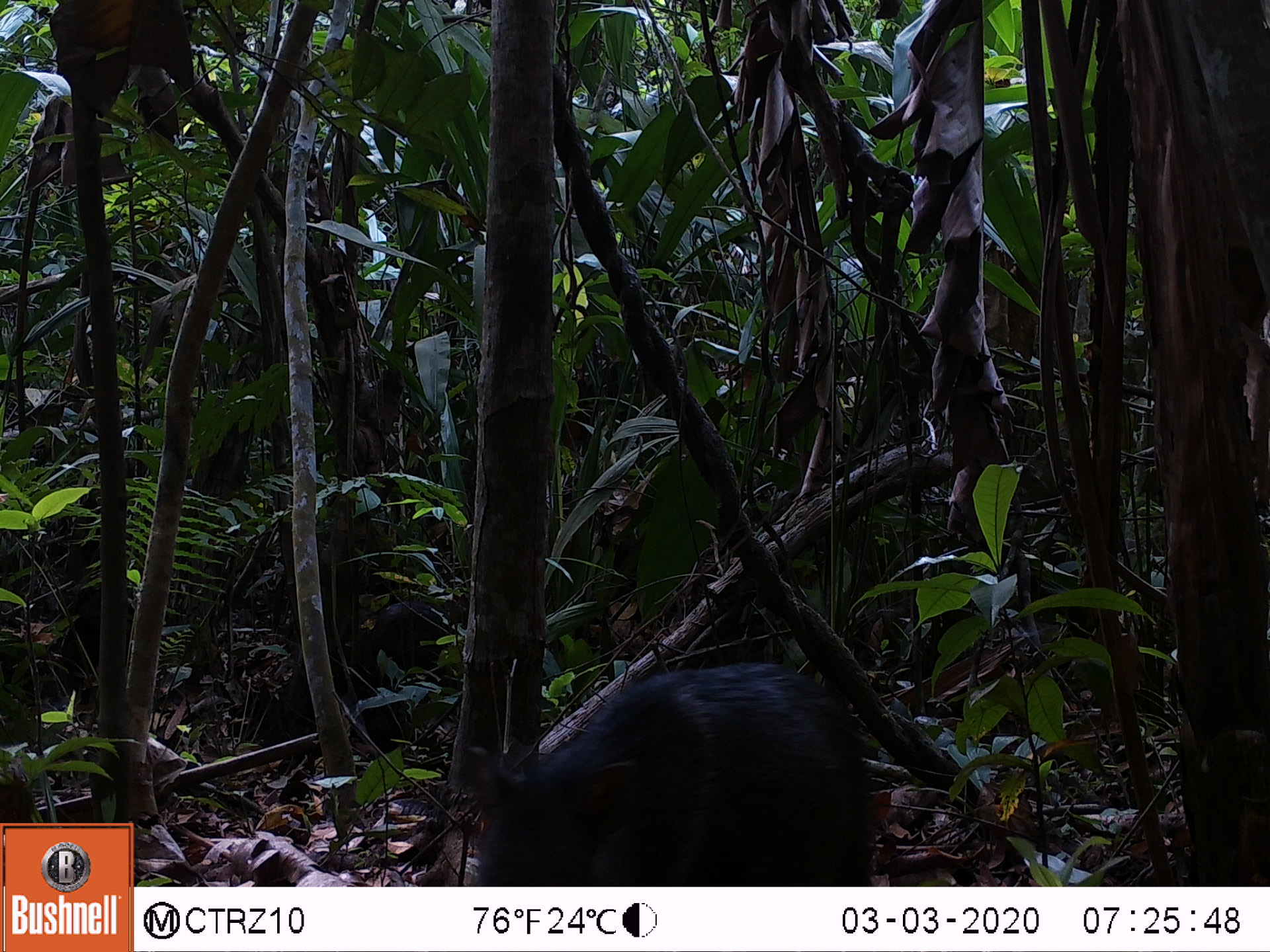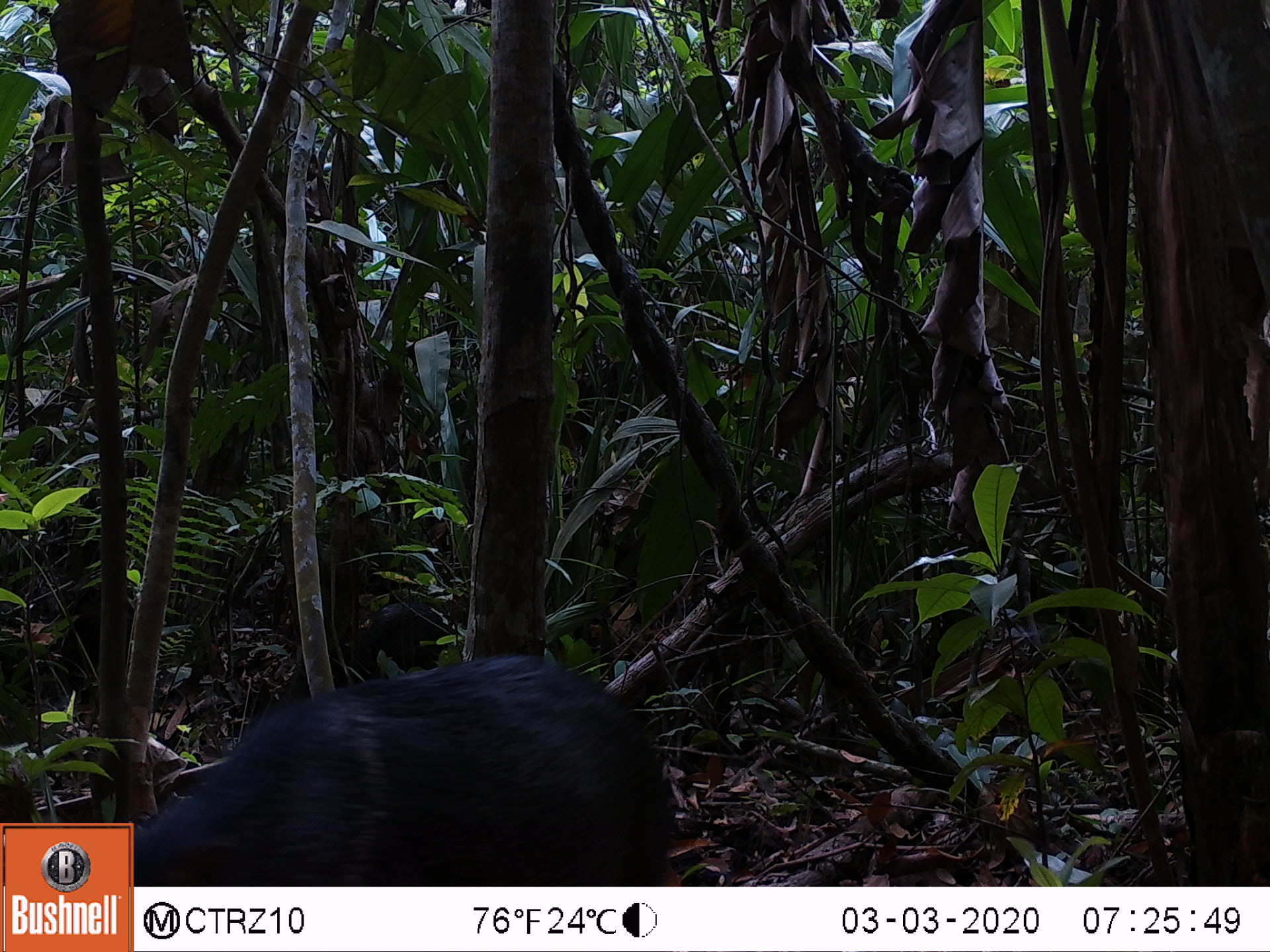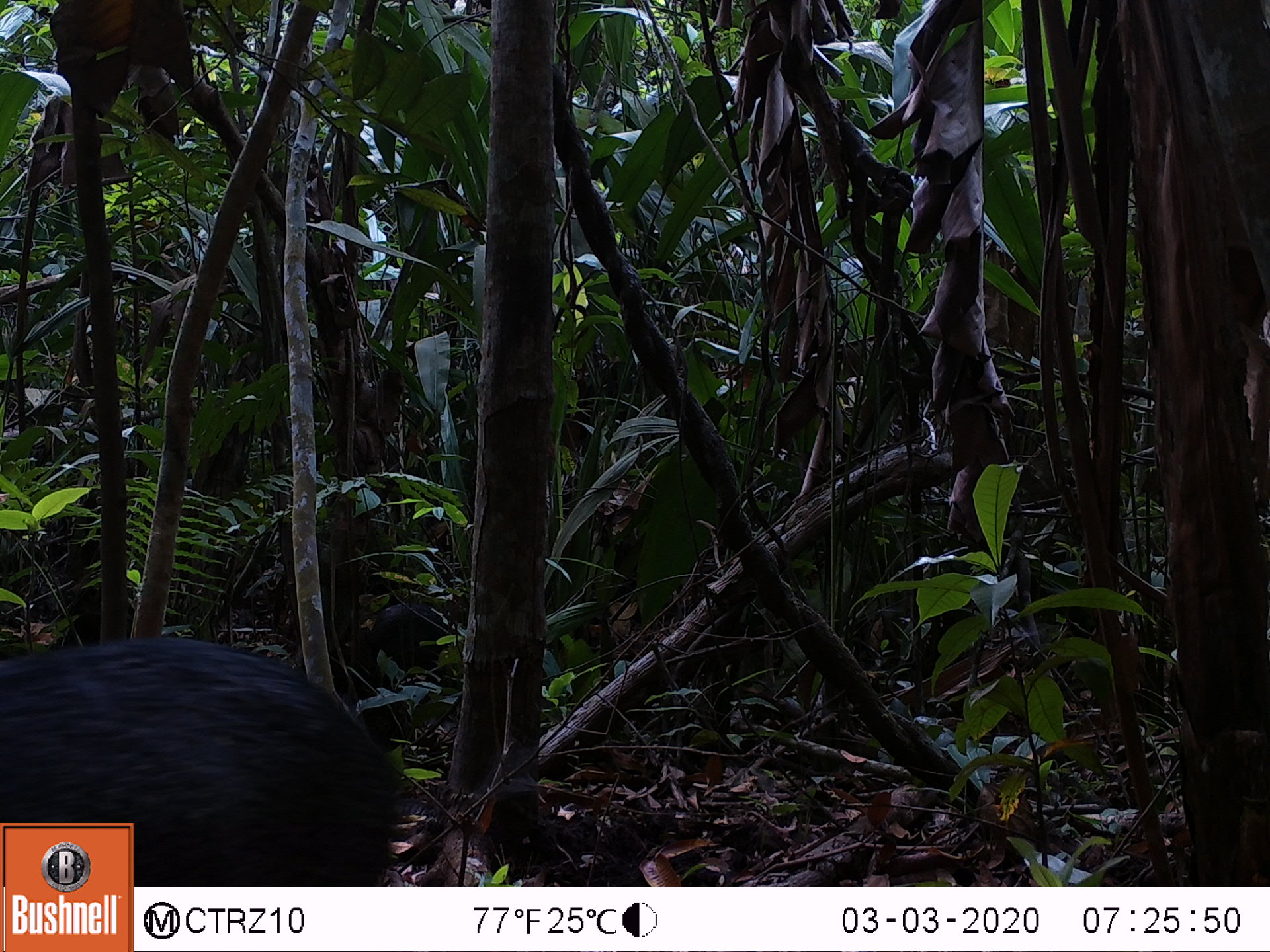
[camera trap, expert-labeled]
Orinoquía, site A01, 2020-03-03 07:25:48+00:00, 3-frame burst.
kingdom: Animalia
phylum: Chordata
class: Mammalia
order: Artiodactyla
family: Tayassuidae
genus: Pecari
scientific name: Pecari tajacu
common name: collared peccary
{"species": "collared peccary (Pecari tajacu)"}